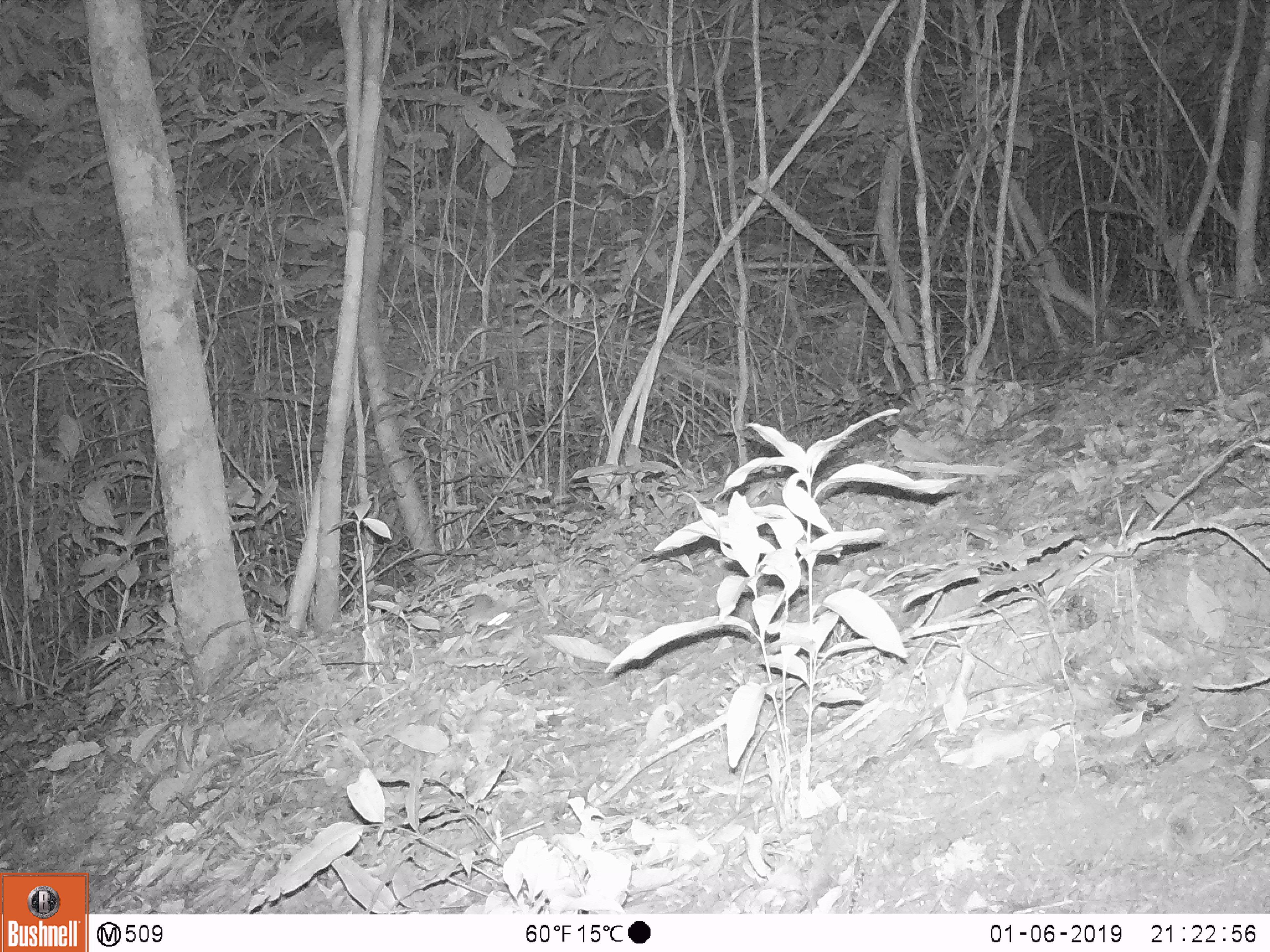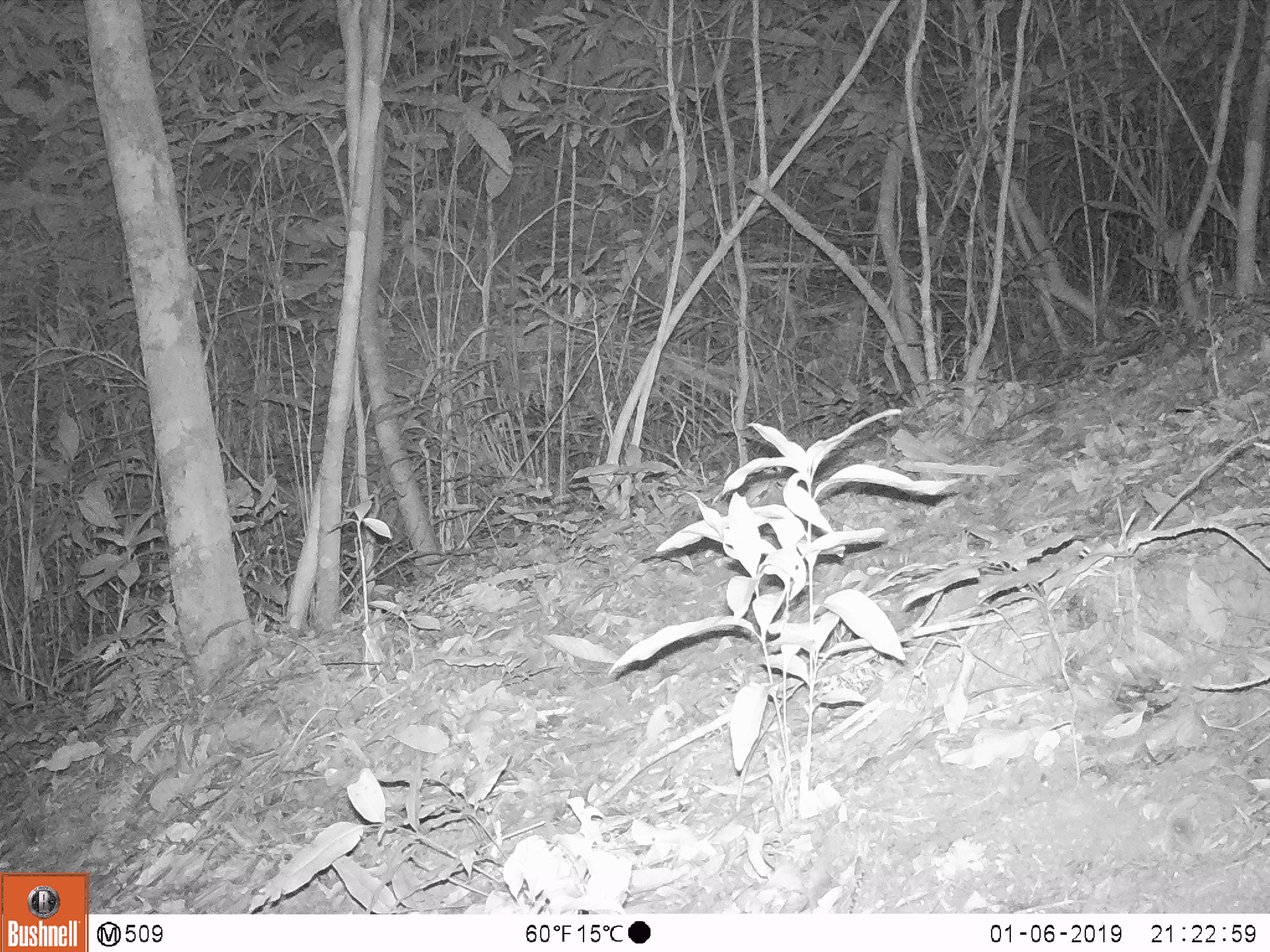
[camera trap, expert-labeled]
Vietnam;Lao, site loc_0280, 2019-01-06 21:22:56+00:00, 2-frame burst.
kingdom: Animalia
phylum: Chordata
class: Mammalia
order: Rodentia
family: Muridae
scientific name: Muridae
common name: old-world mice and rats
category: unidentified murid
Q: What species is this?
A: Unidentified murid (old-world mice and rats) (Muridae).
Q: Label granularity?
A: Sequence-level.